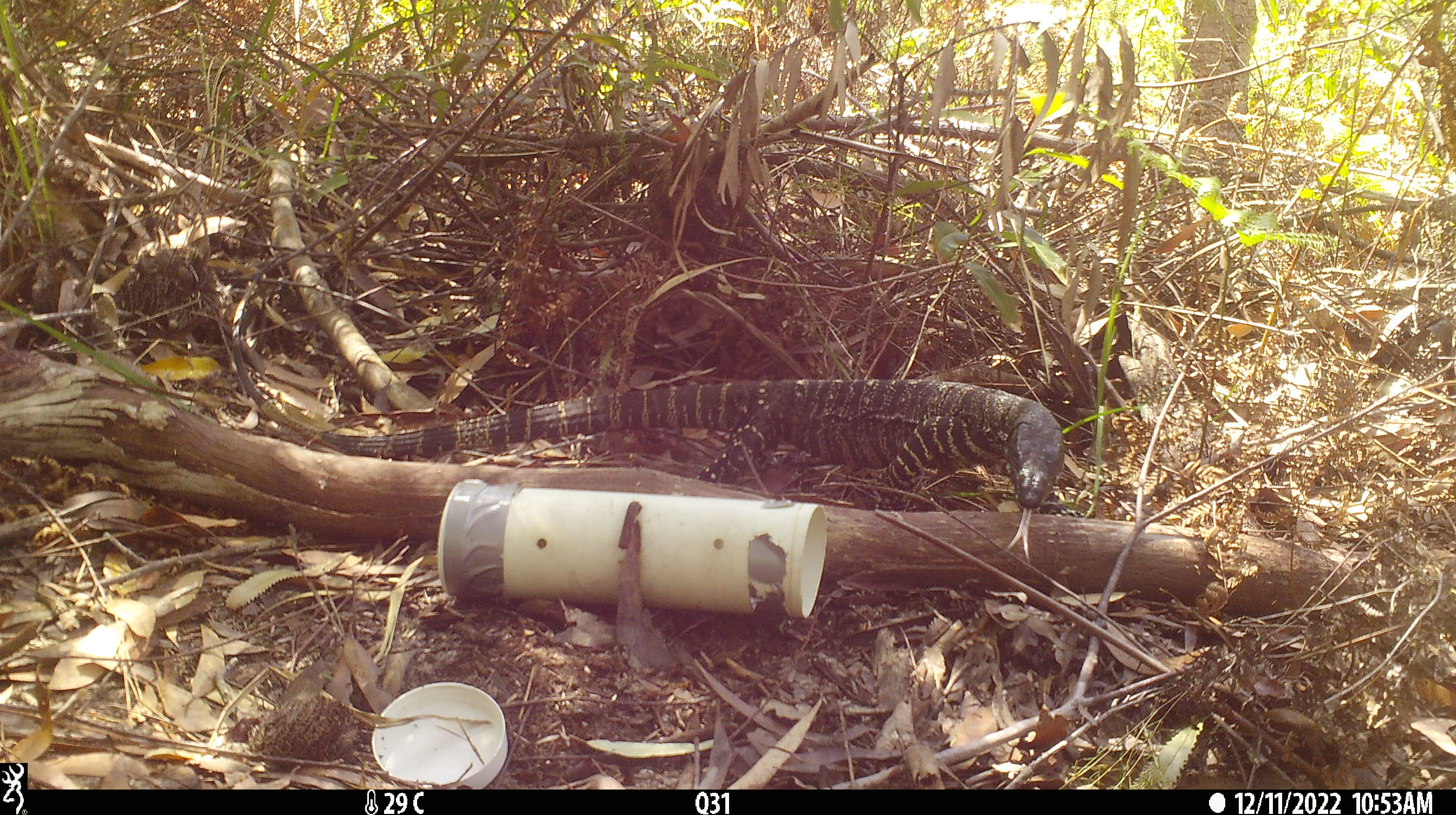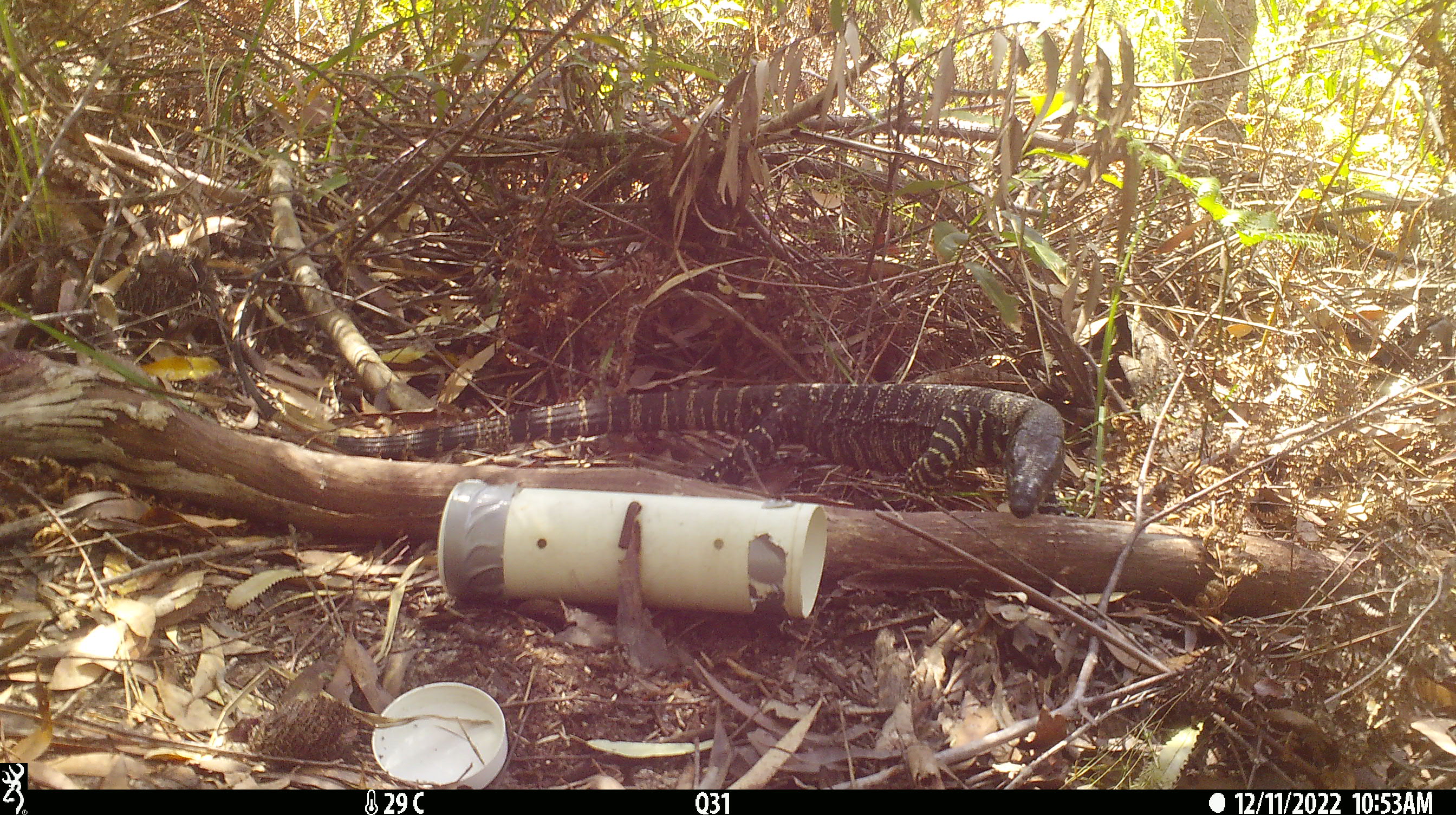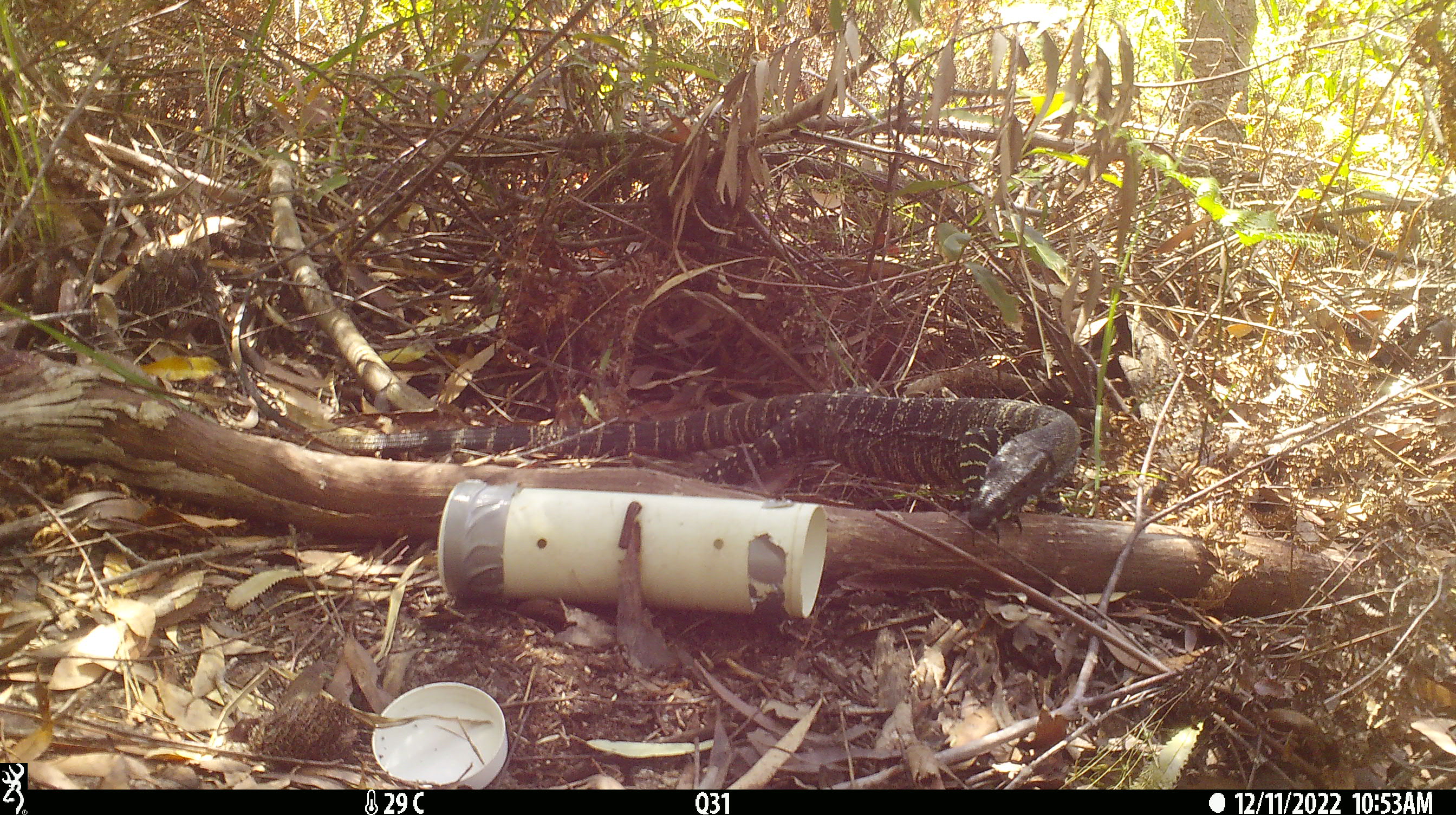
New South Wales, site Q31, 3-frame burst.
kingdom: Animalia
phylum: Chordata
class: Reptilia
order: Squamata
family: Varanidae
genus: Varanus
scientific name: Varanus varius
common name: lace monitor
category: goanna